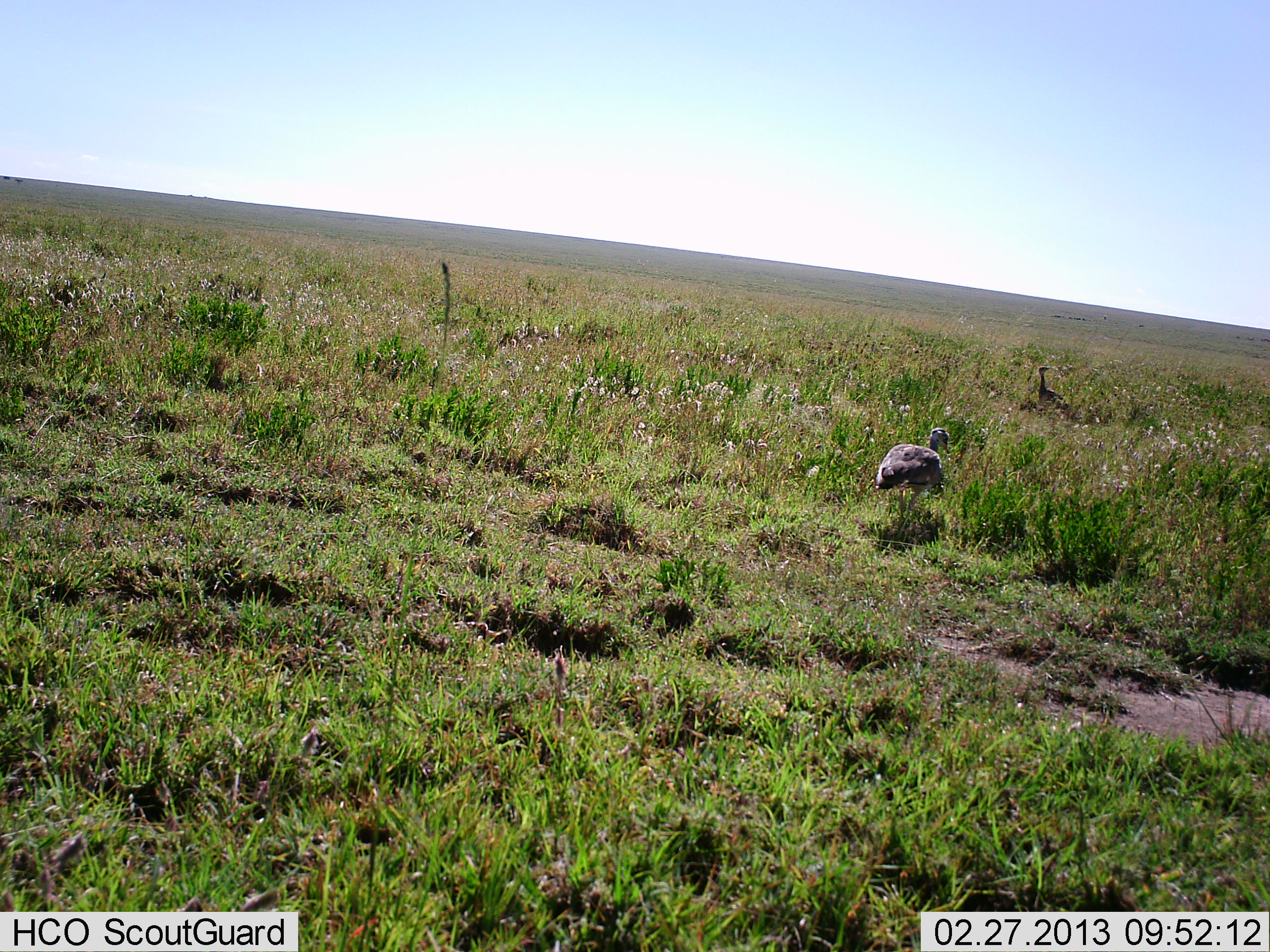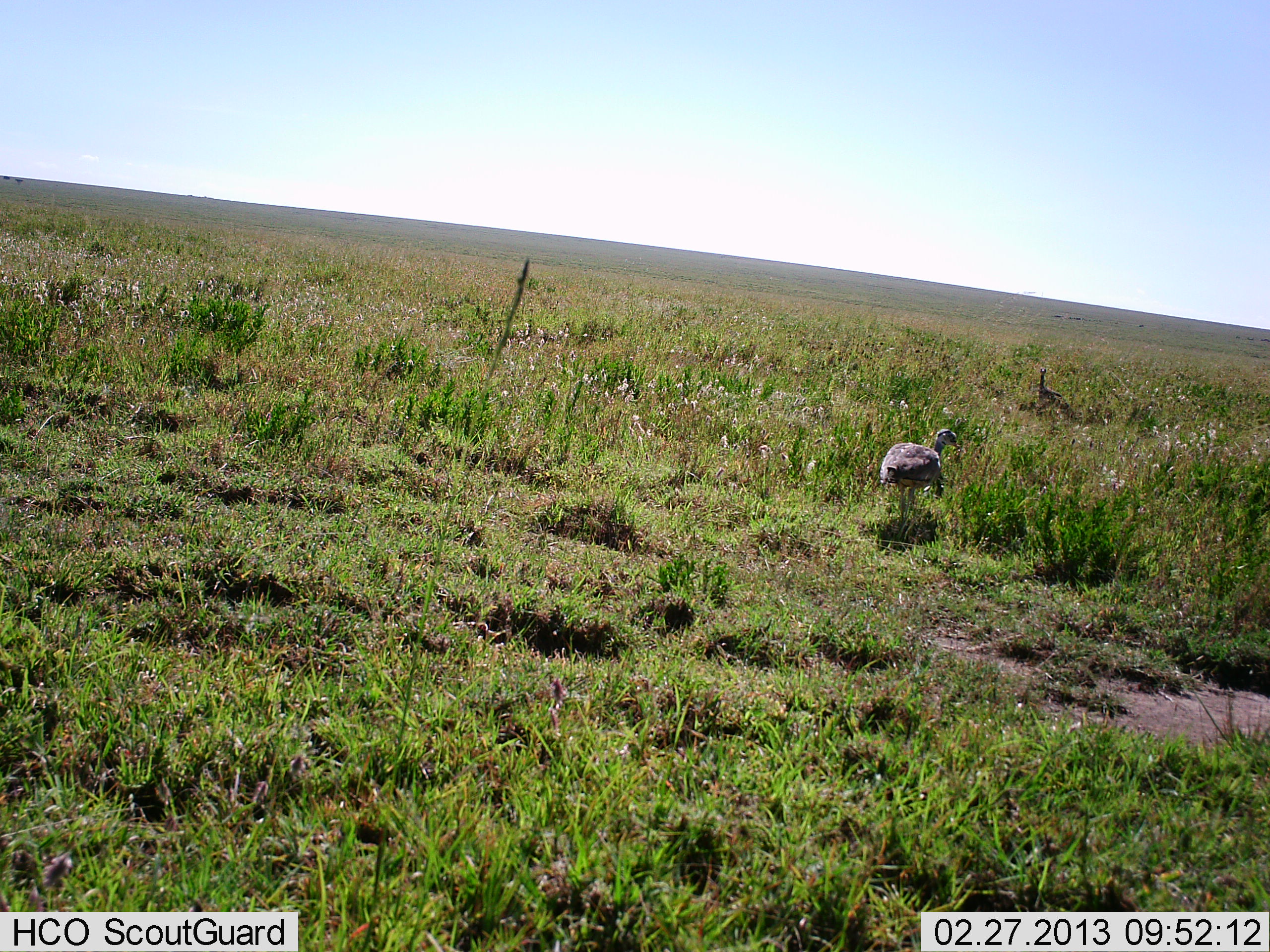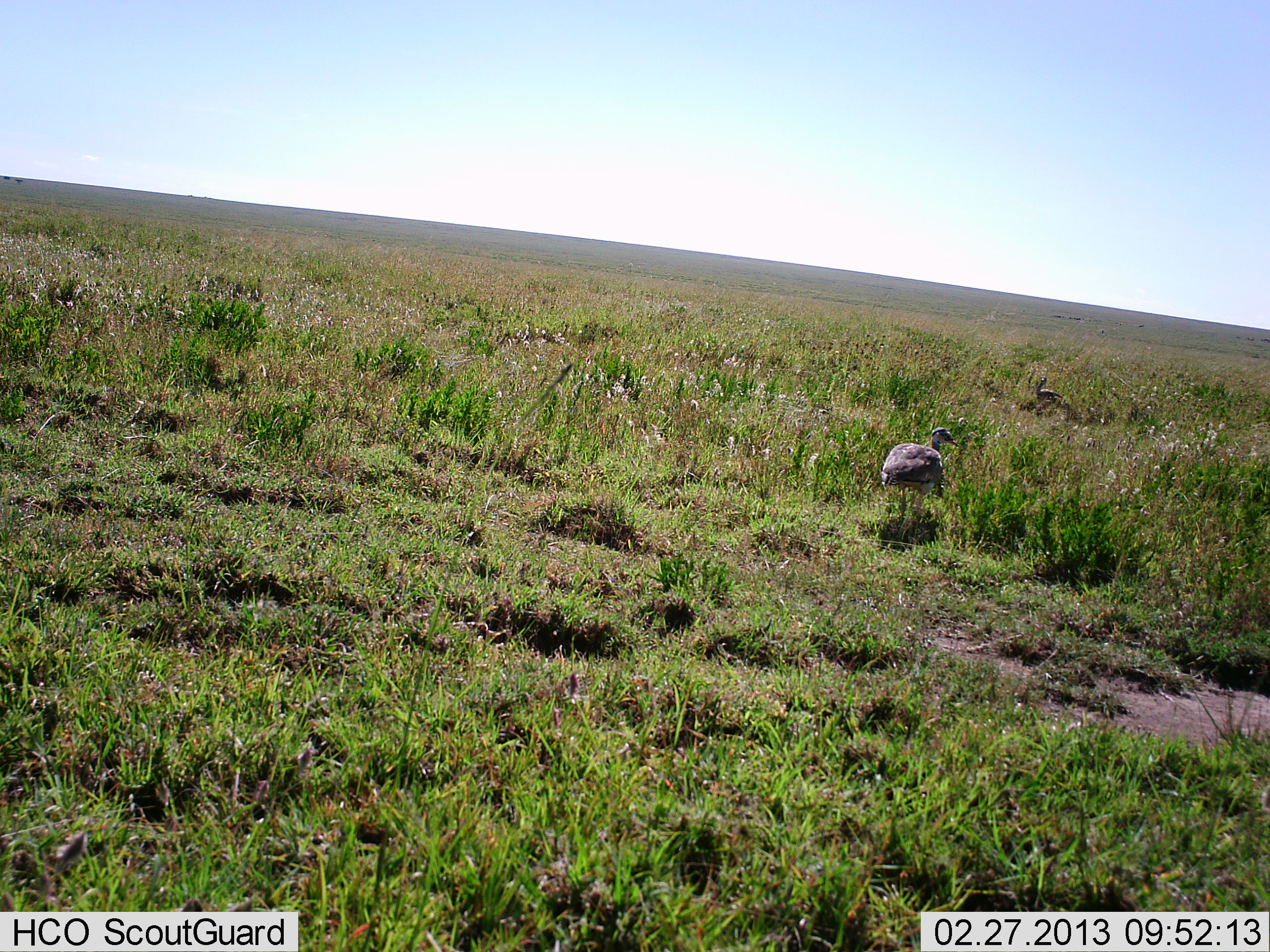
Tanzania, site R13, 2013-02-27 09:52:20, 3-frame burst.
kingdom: Animalia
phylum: Chordata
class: Aves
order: Otidiformes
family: Otididae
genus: Ardeotis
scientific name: Ardeotis kori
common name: kori bustard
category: koribustard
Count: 2.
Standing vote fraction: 69%.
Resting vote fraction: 0%.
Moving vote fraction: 31%.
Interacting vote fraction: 0%.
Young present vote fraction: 0%.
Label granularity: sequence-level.